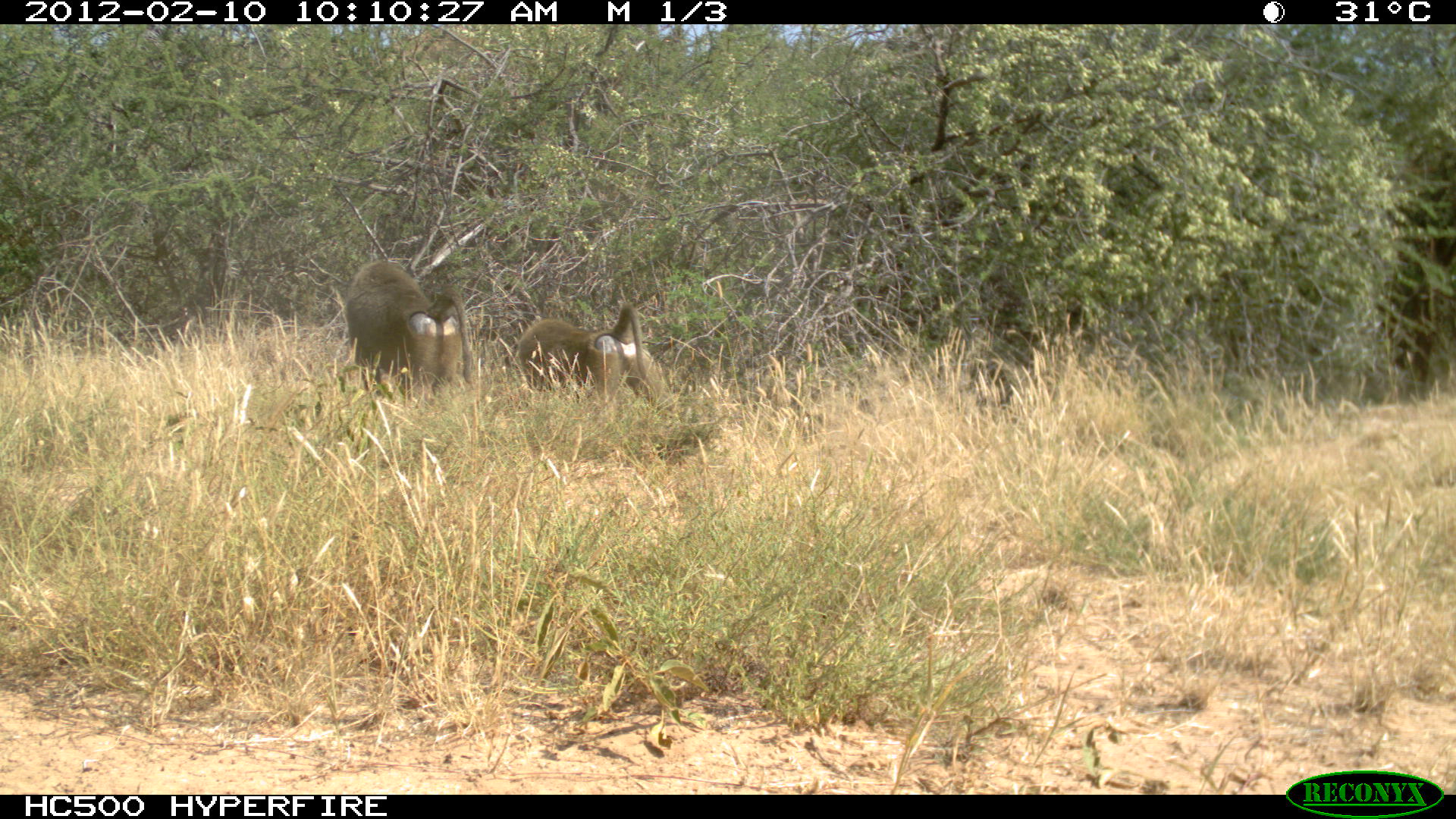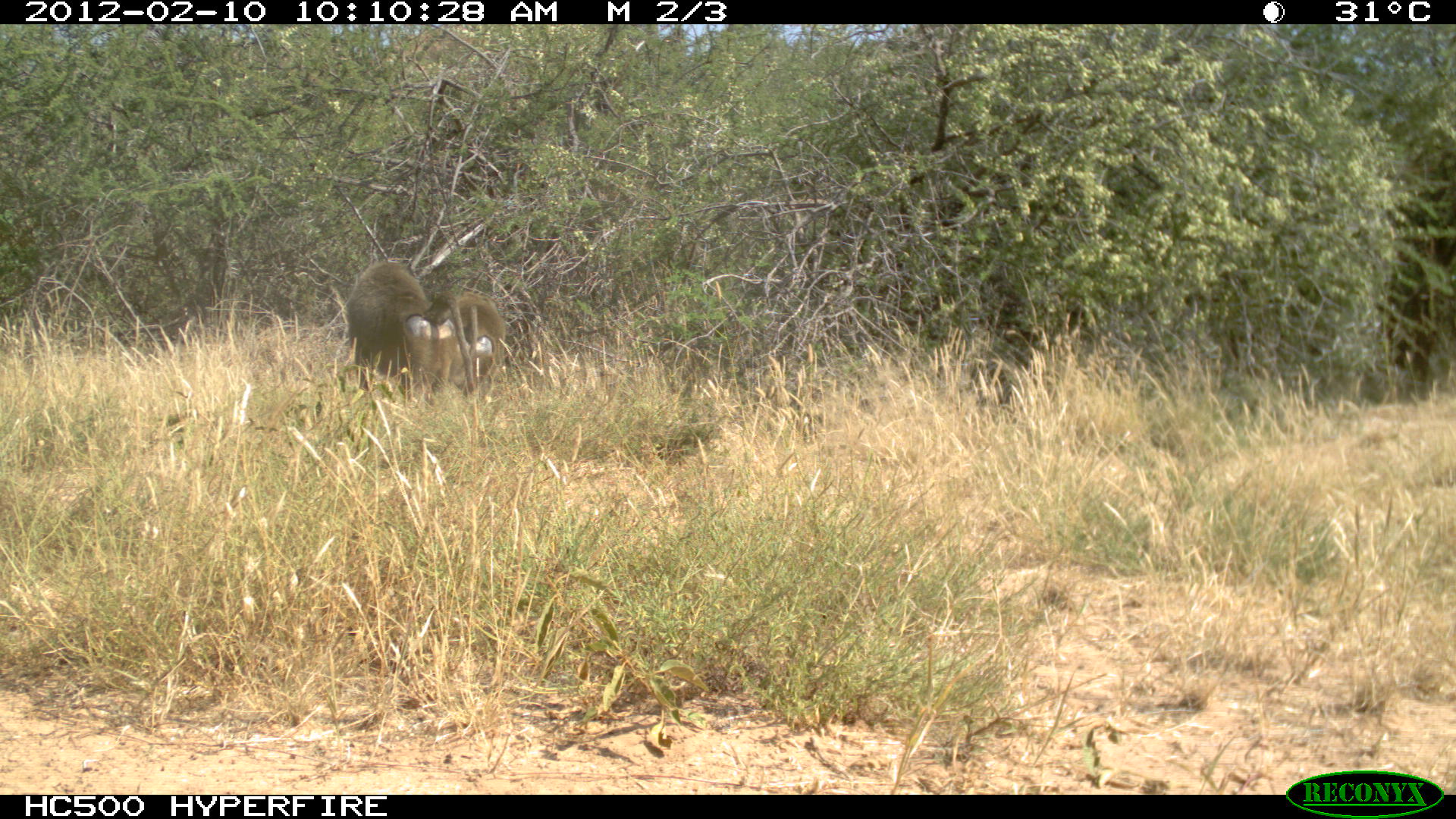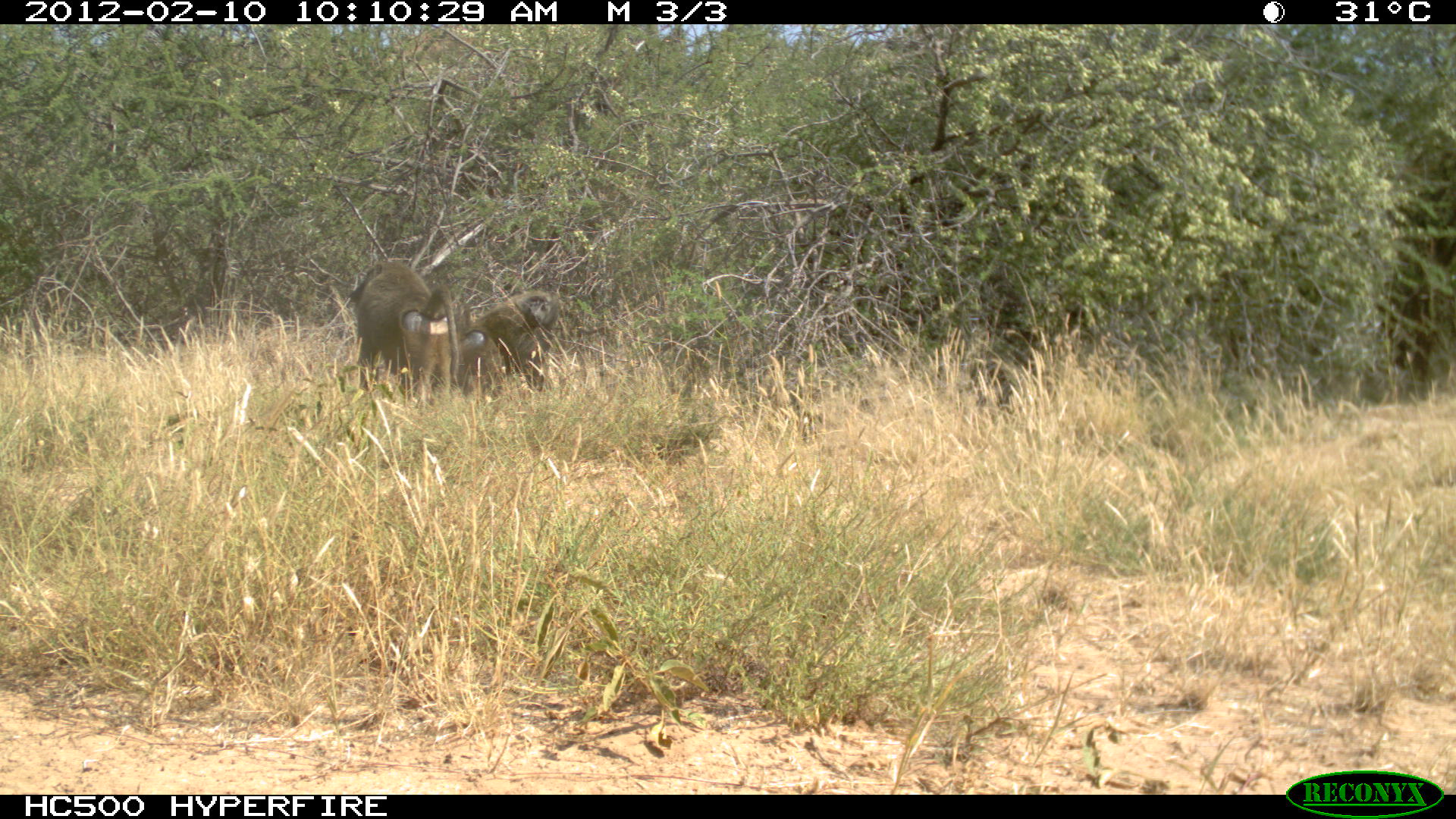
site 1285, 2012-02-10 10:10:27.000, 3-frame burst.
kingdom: Animalia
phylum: Chordata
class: Mammalia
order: Primates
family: Cercopithecidae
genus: Papio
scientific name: Papio anubis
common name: olive baboon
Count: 2.